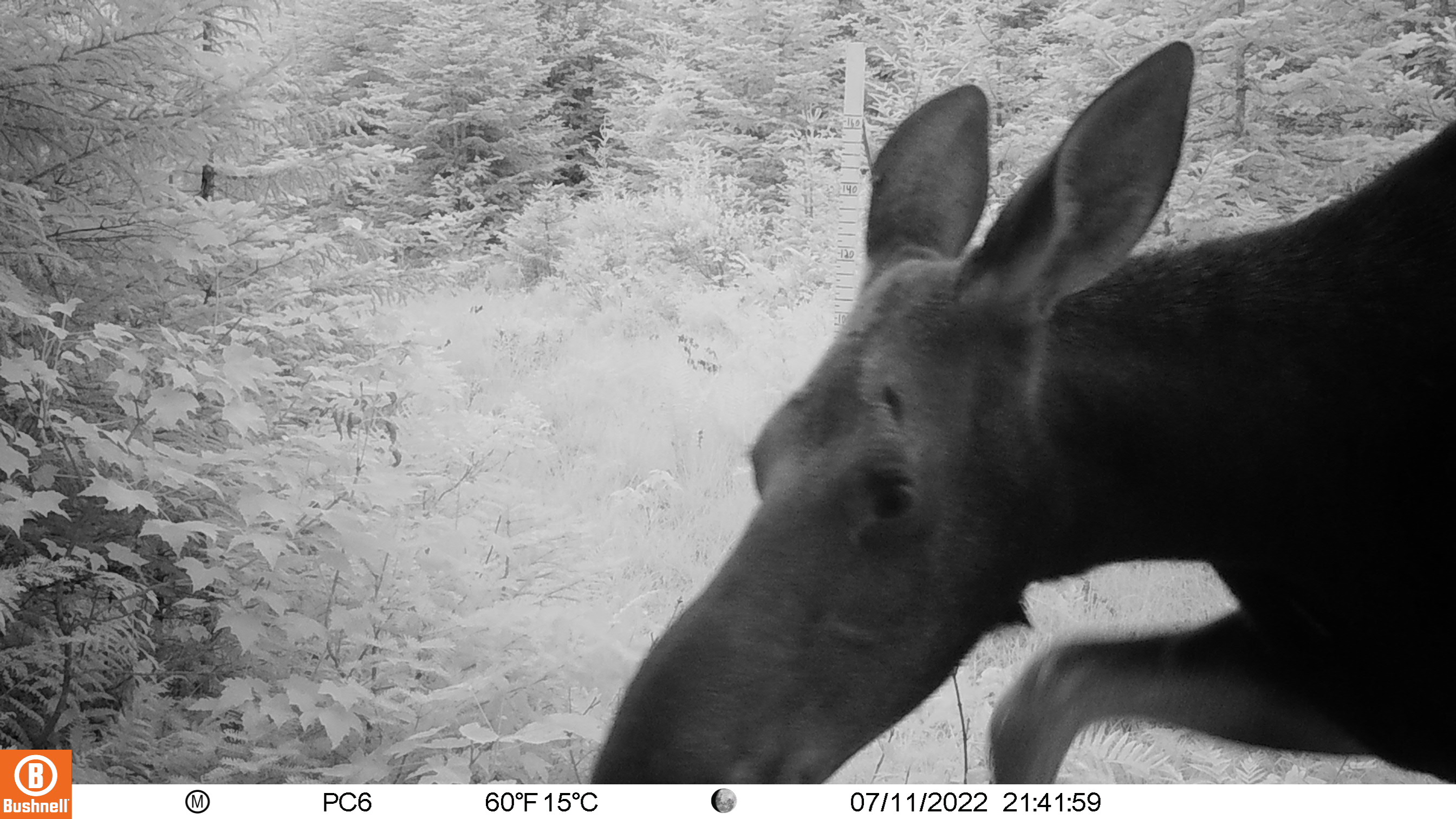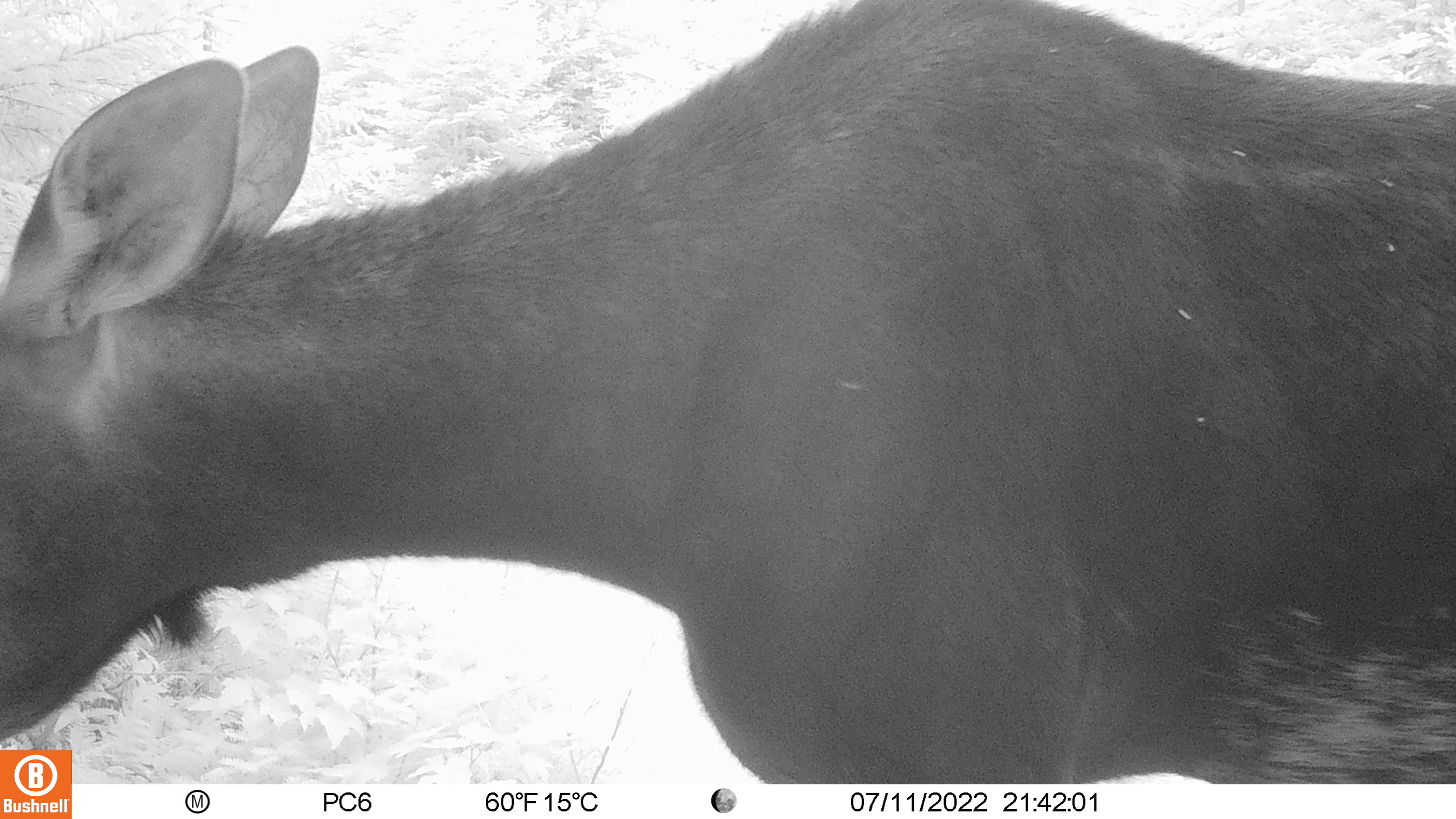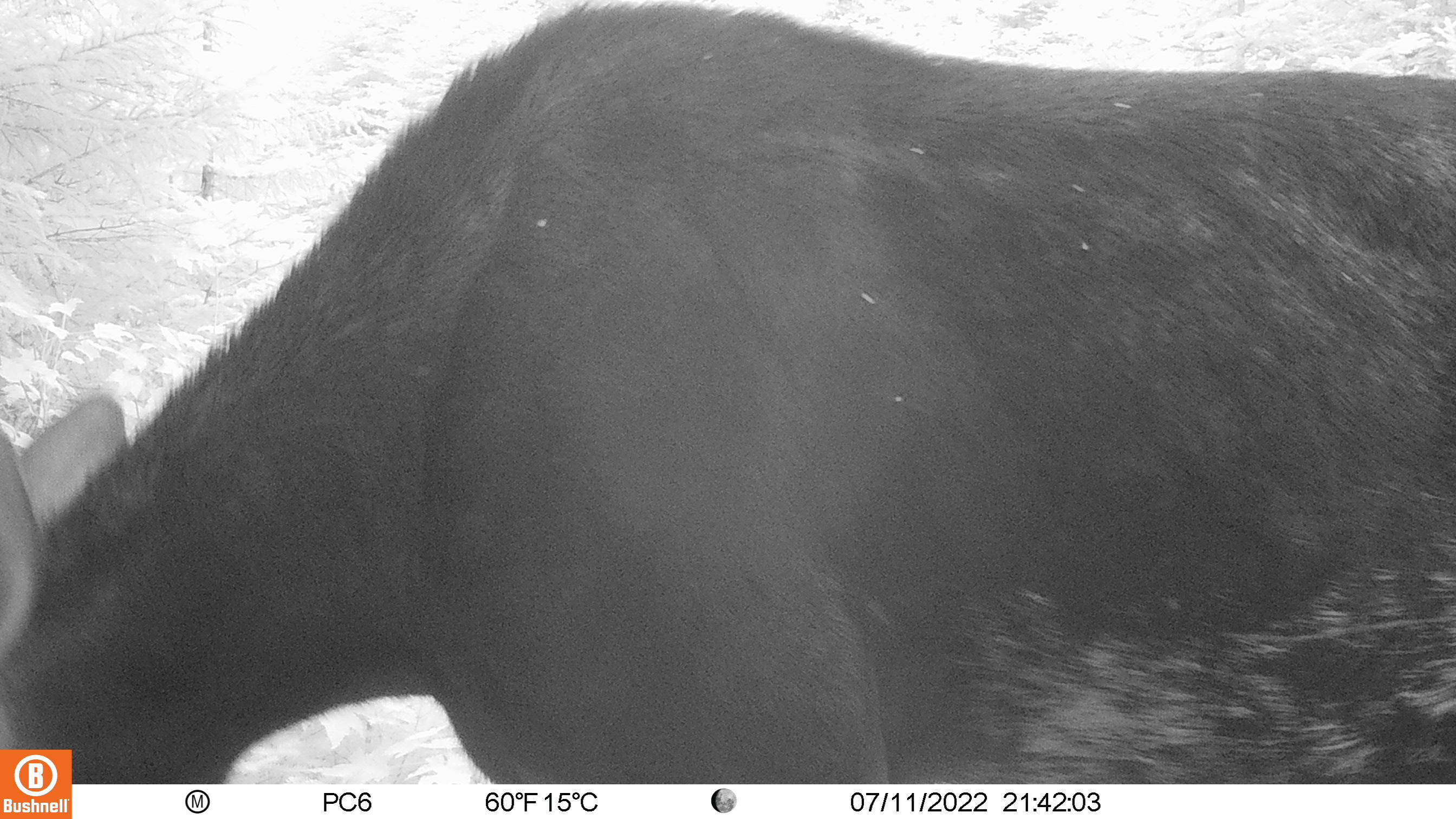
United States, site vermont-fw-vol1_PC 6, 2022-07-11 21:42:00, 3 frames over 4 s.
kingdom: Animalia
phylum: Chordata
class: Mammalia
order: Artiodactyla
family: Cervidae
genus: Alces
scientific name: Alces alces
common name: moose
Moose (Alces alces).